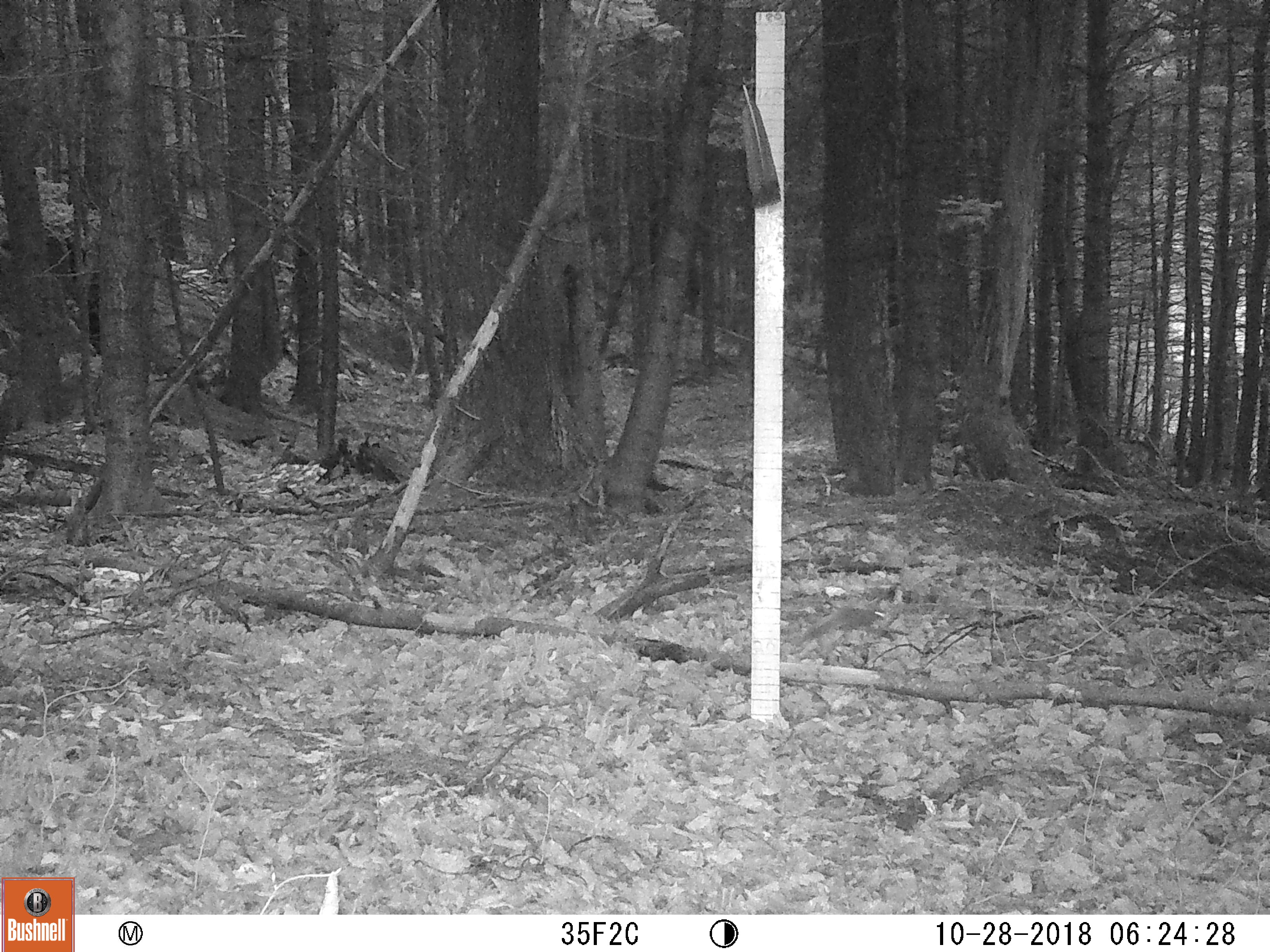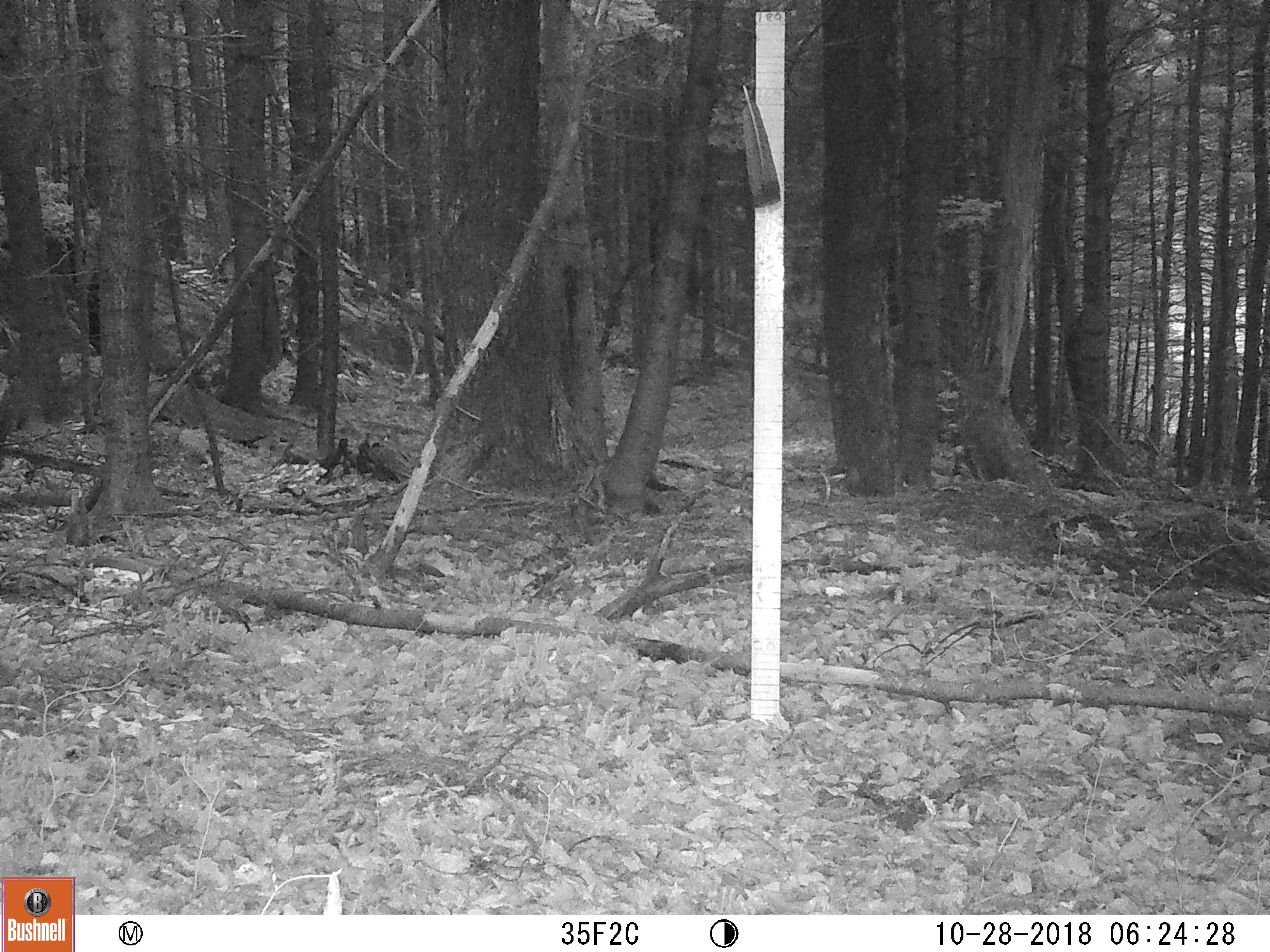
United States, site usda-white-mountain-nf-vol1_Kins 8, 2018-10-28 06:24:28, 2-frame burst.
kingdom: Animalia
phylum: Chordata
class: Mammalia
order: Rodentia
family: Sciuridae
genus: Tamiasciurus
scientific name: Tamiasciurus hudsonicus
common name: red squirrel